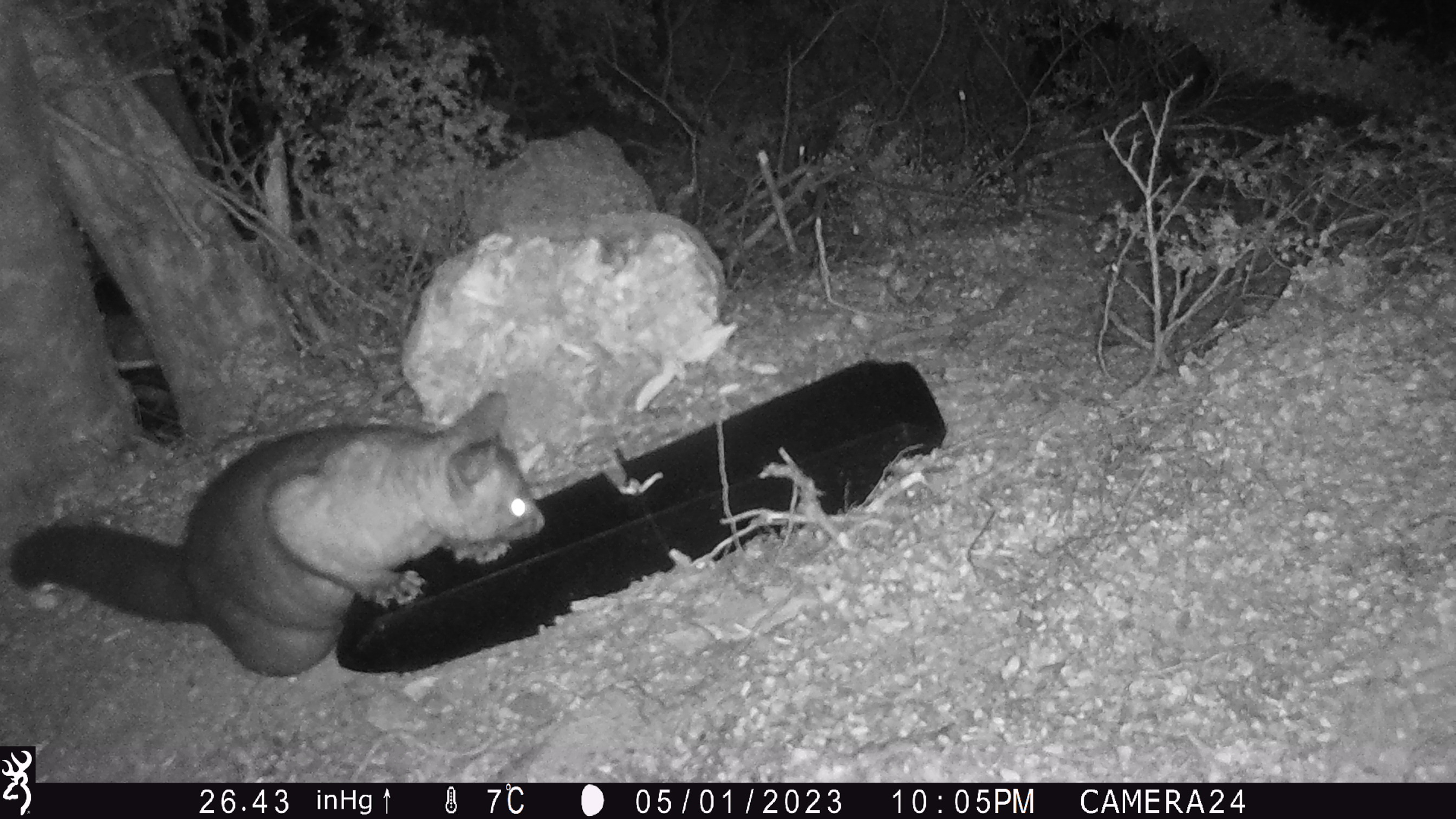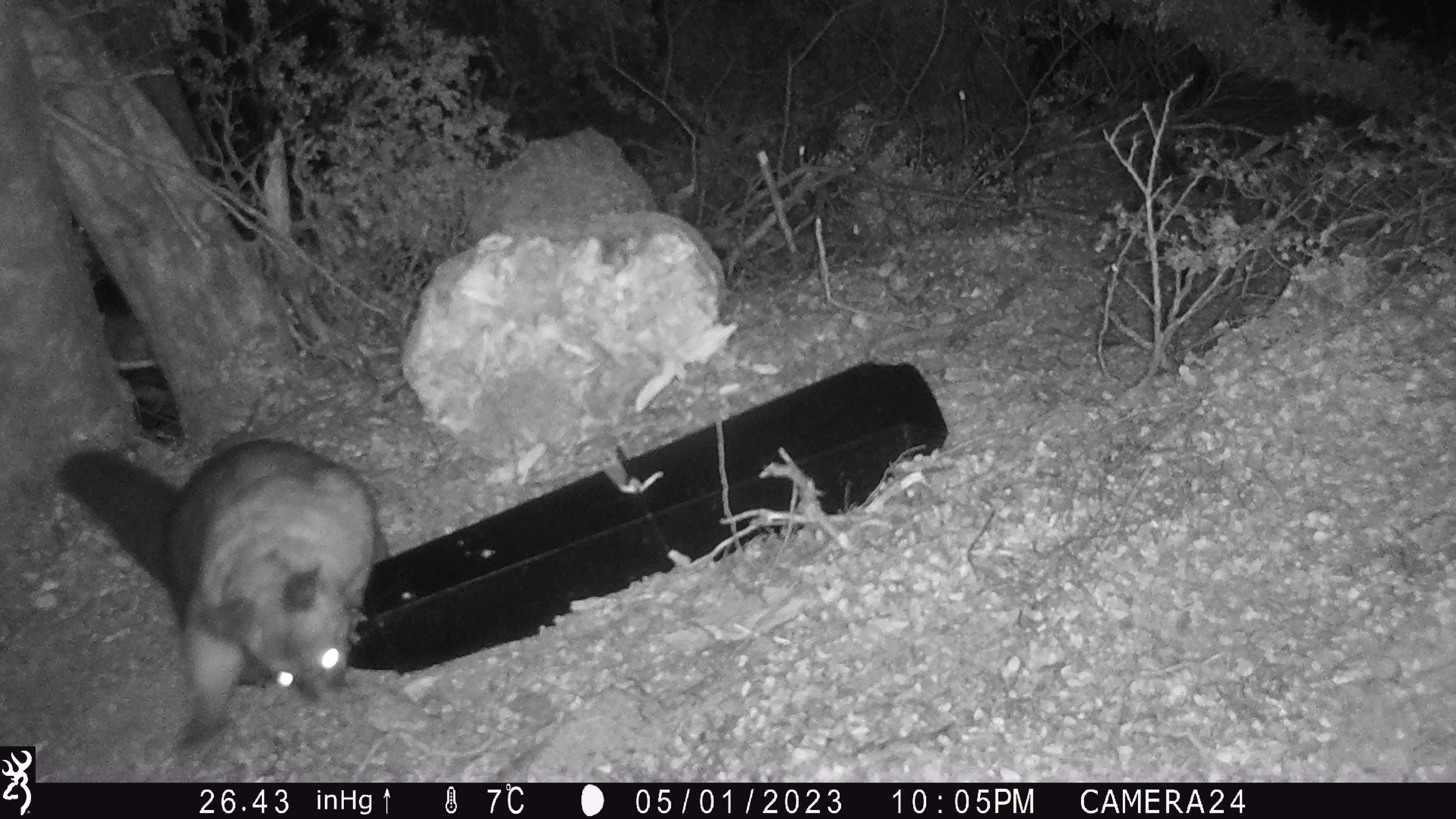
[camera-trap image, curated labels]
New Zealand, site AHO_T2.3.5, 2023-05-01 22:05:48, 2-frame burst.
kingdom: Animalia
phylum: Chordata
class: Mammalia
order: Carnivora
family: Mustelidae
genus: Mustela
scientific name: Mustela erminea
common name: stoat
Stoat (Mustela erminea).